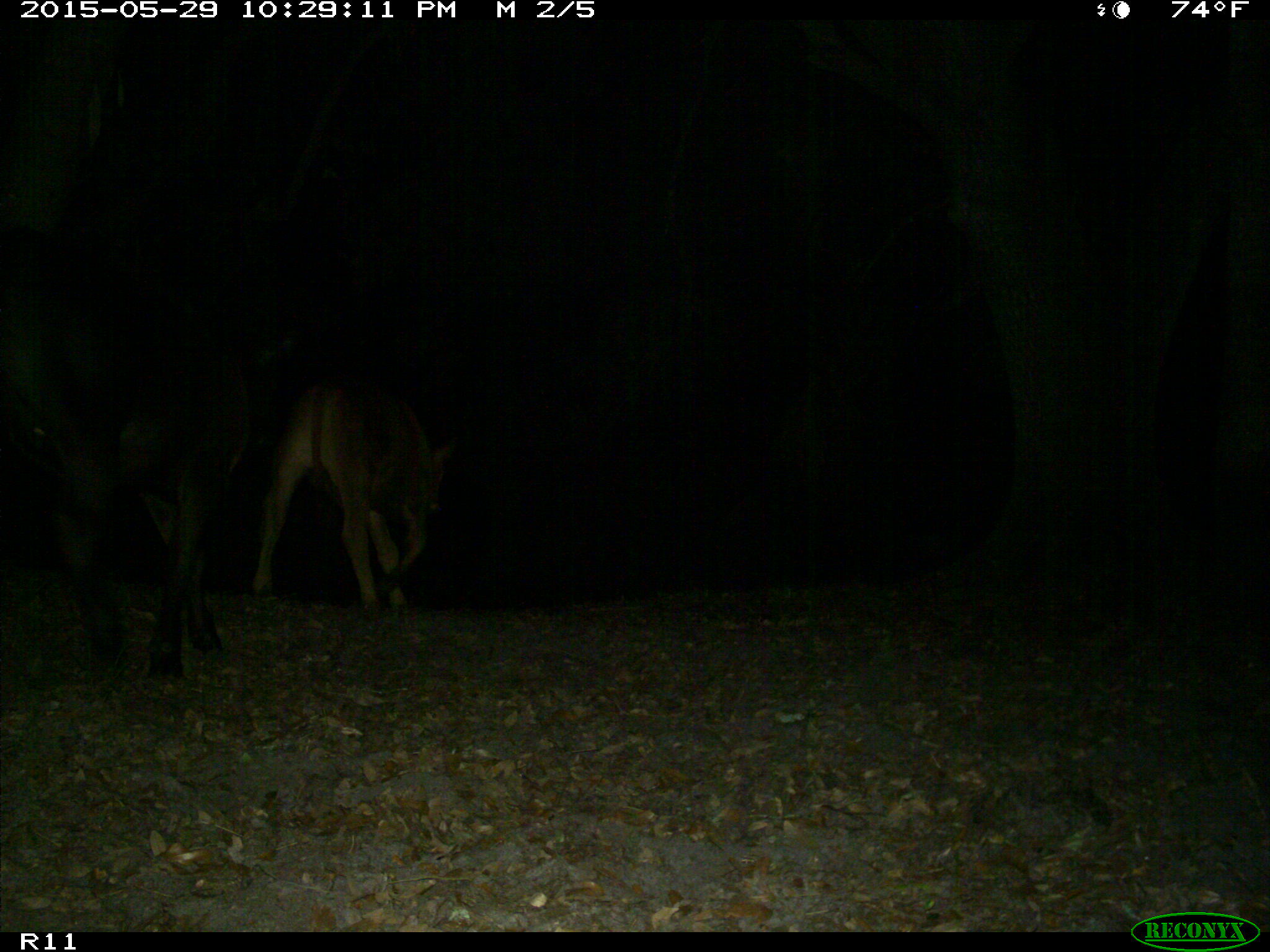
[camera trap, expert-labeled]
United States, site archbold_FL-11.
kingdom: Animalia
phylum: Chordata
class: Mammalia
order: Artiodactyla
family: Bovidae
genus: Bos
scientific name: Bos taurus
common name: domestic cow